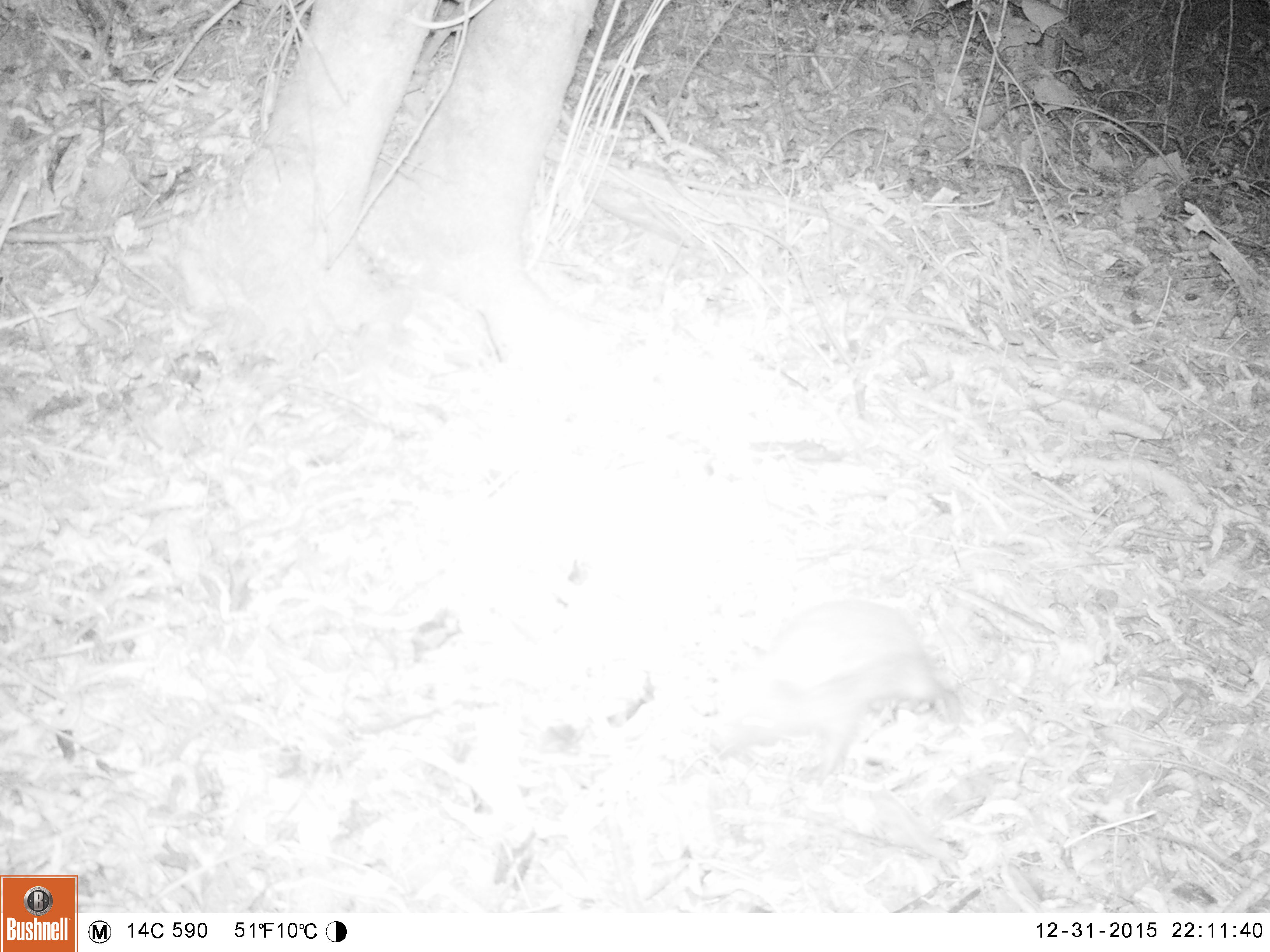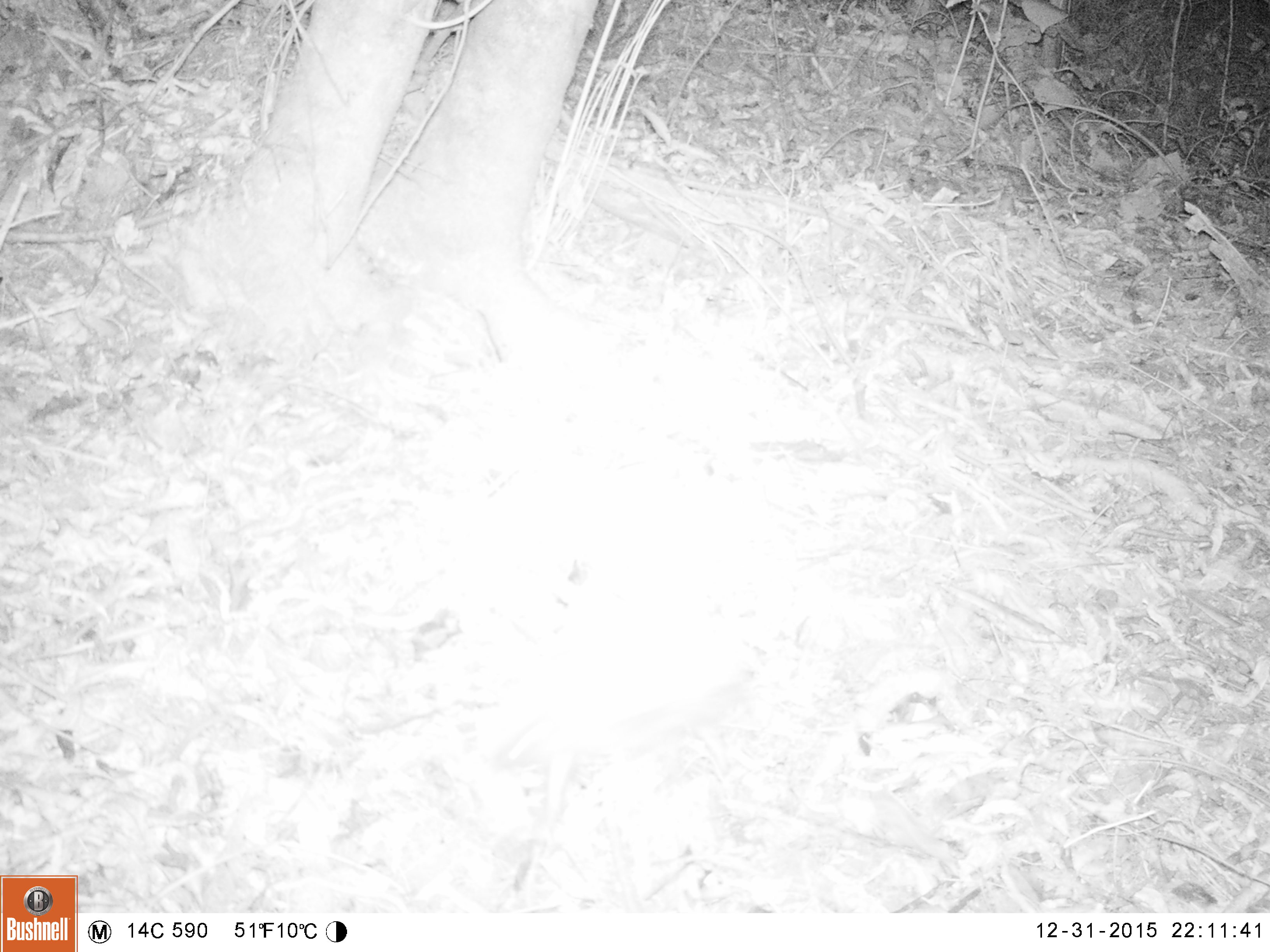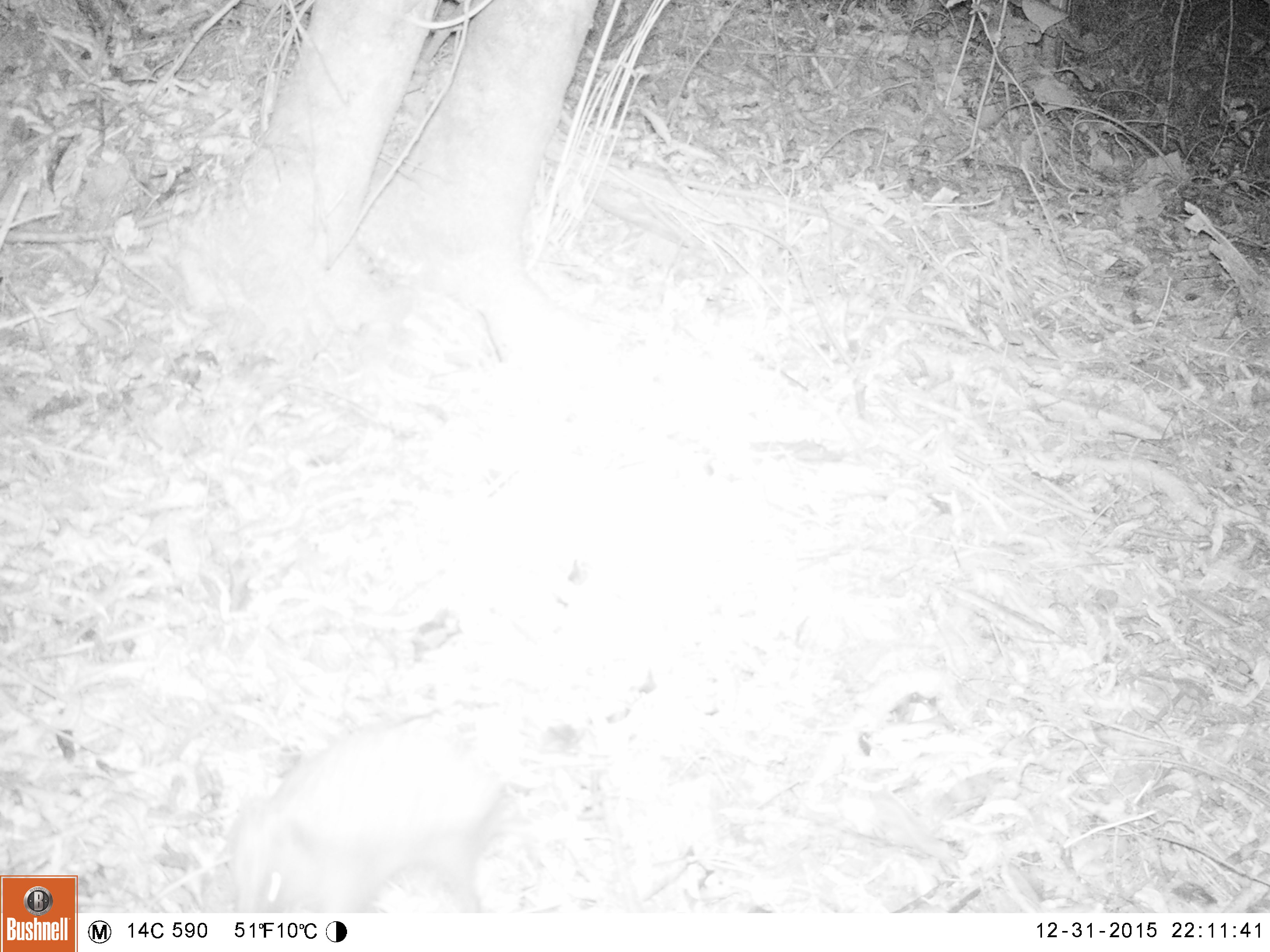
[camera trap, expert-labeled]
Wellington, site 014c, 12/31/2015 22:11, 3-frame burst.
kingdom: Animalia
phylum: Chordata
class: Mammalia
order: Eulipotyphla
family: Erinaceidae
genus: Erinaceus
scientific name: Erinaceus europaeus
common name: hedgehog